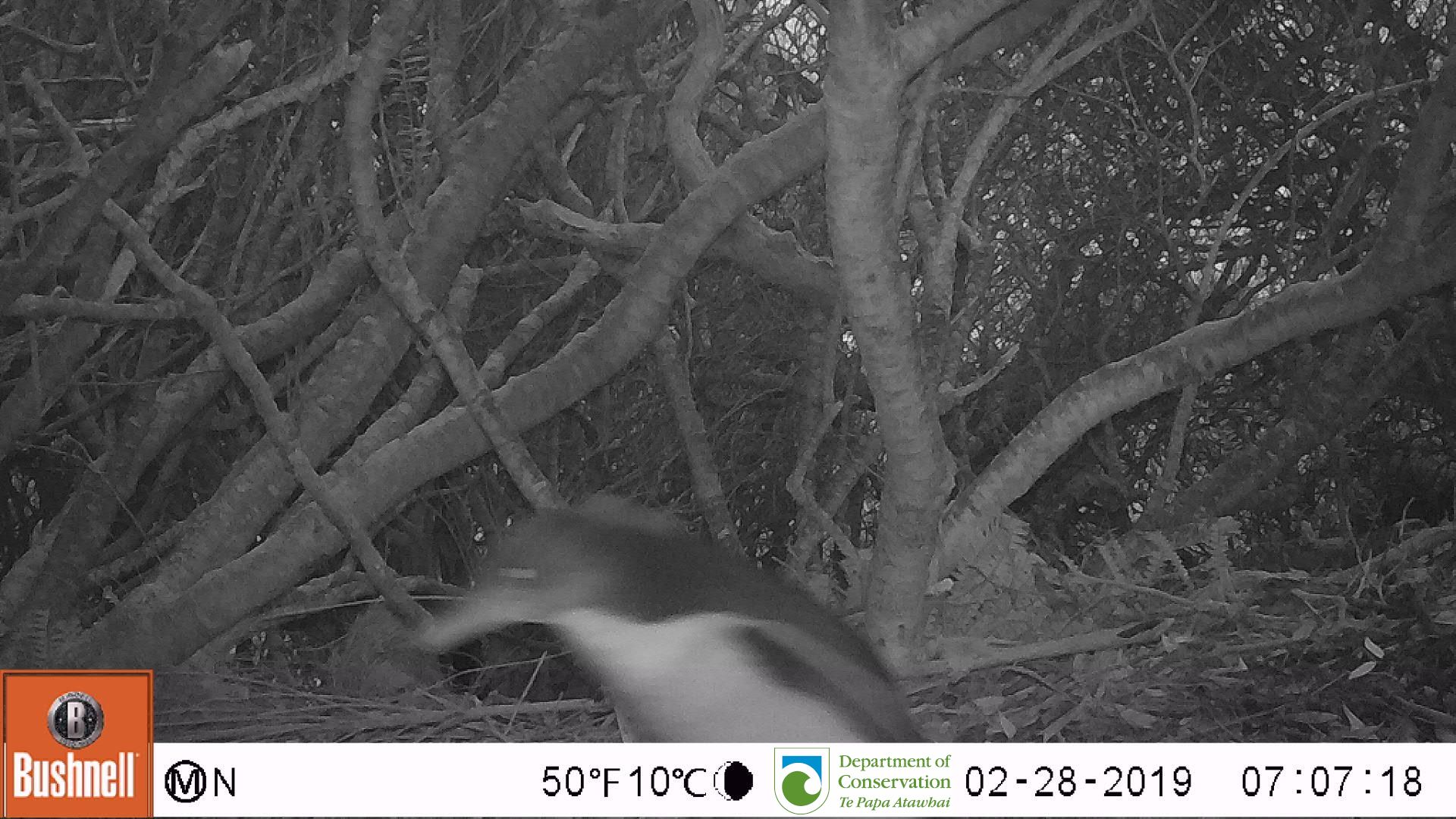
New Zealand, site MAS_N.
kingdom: Animalia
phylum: Chordata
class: Aves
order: Sphenisciformes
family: Spheniscidae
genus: Megadyptes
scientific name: Megadyptes antipodes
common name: yellow-eyed penguin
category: yellow eyed penguin